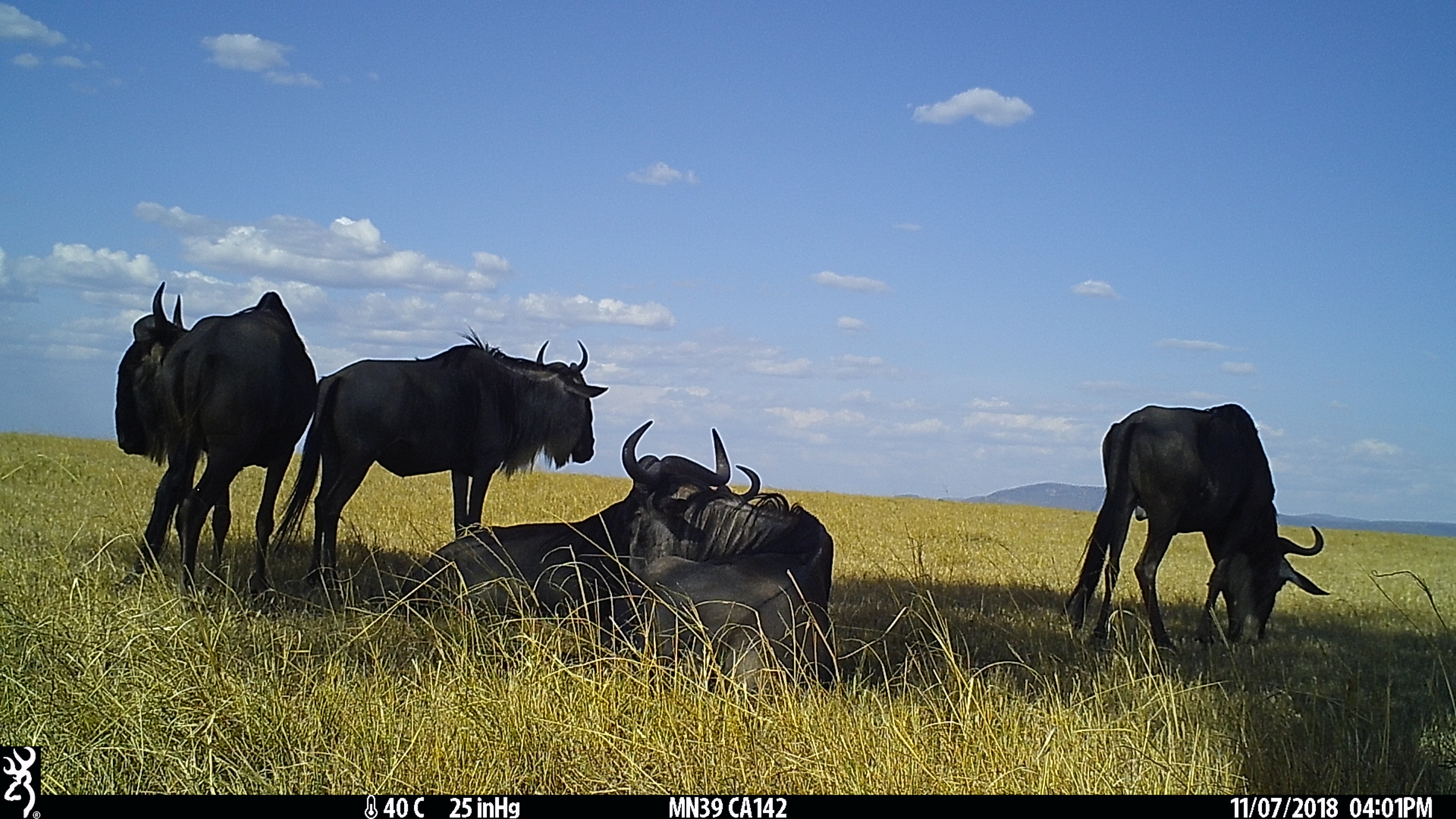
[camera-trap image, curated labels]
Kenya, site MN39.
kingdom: Animalia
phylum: Chordata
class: Mammalia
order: Artiodactyla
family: Bovidae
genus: Connochaetes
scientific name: Connochaetes taurinus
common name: blue wildebeest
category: wildebeest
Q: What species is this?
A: Wildebeest (blue wildebeest) (Connochaetes taurinus).